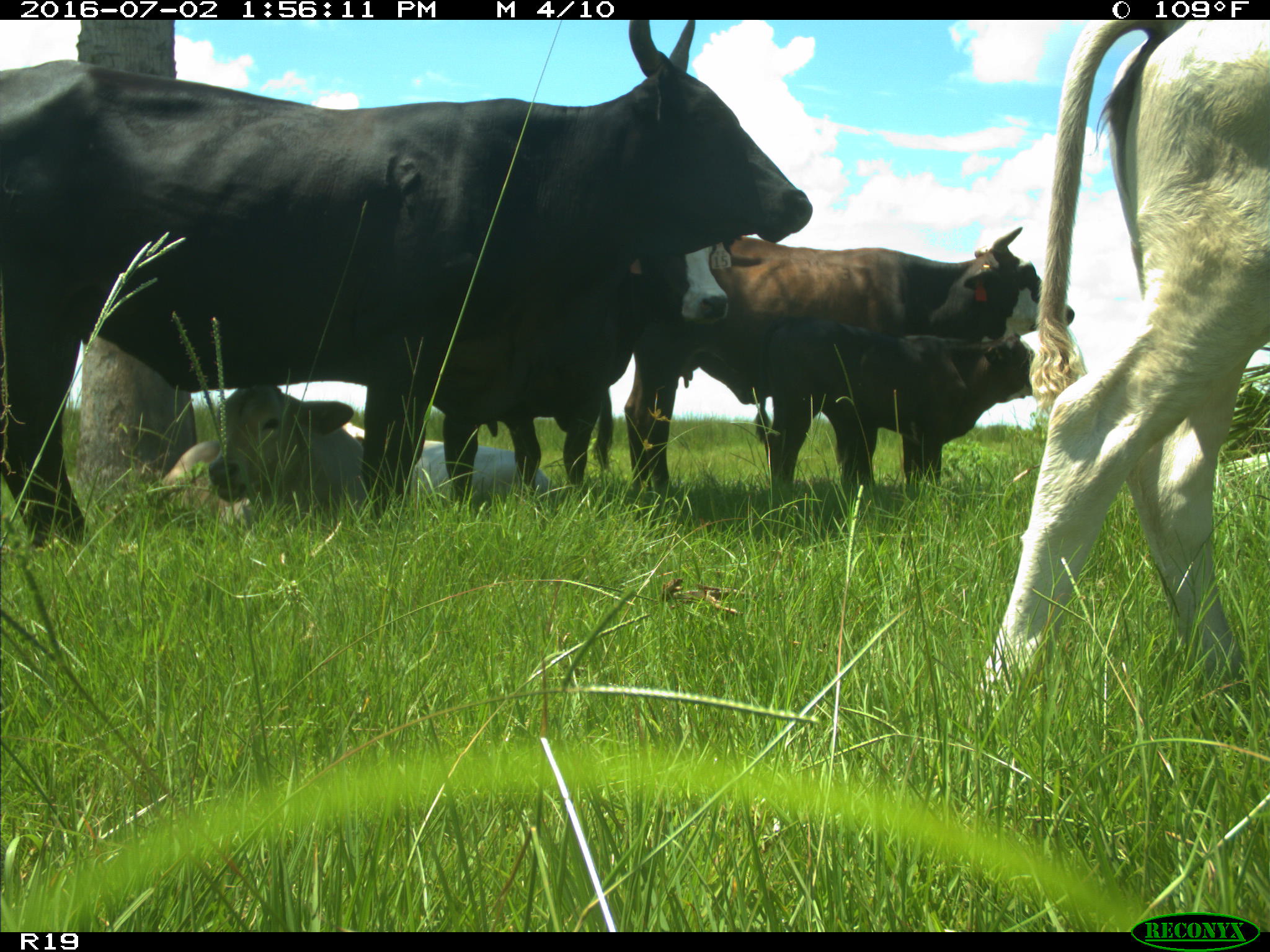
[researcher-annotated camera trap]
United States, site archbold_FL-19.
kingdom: Animalia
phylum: Chordata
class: Mammalia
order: Artiodactyla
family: Bovidae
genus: Bos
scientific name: Bos taurus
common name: domestic cow